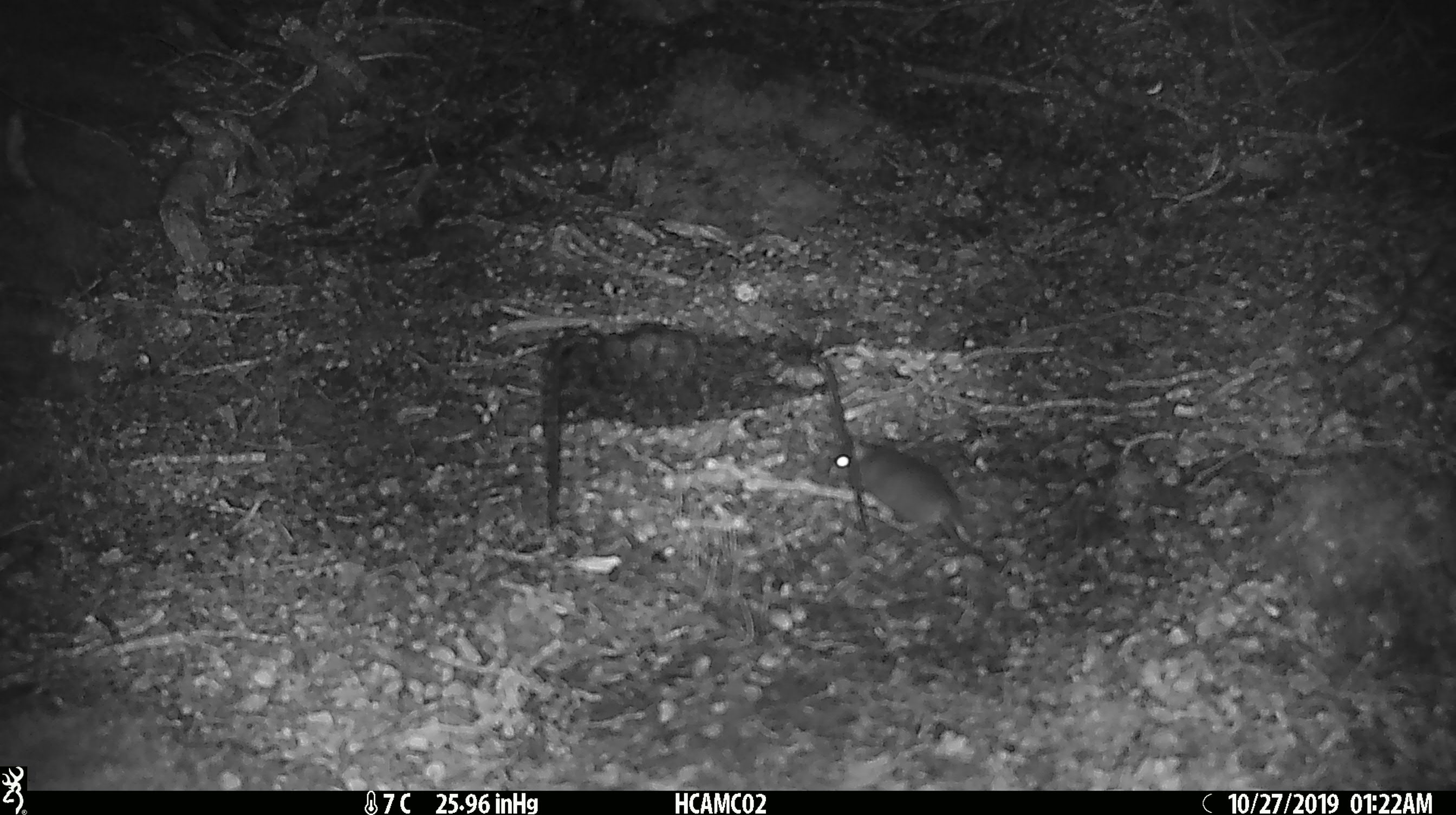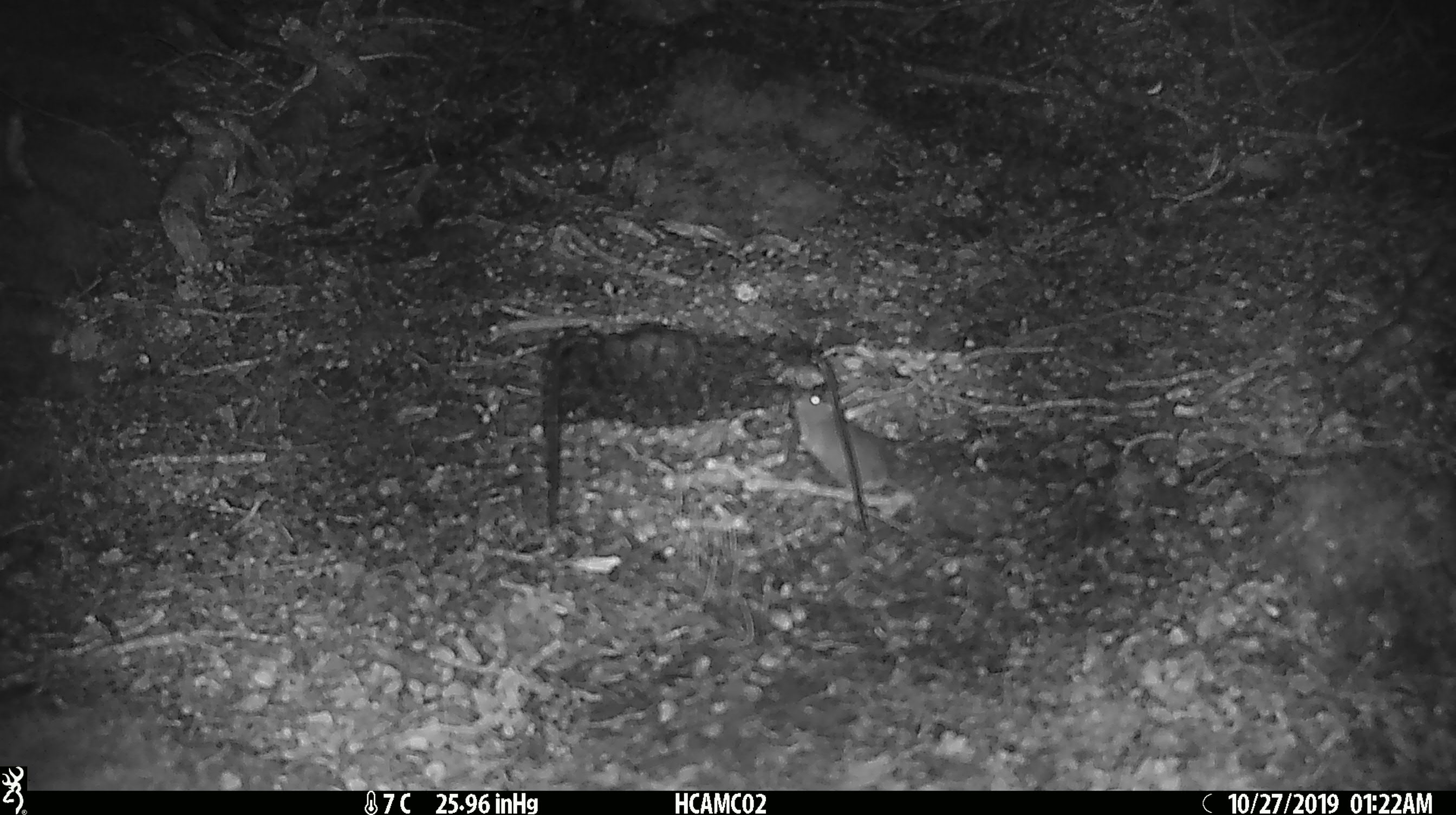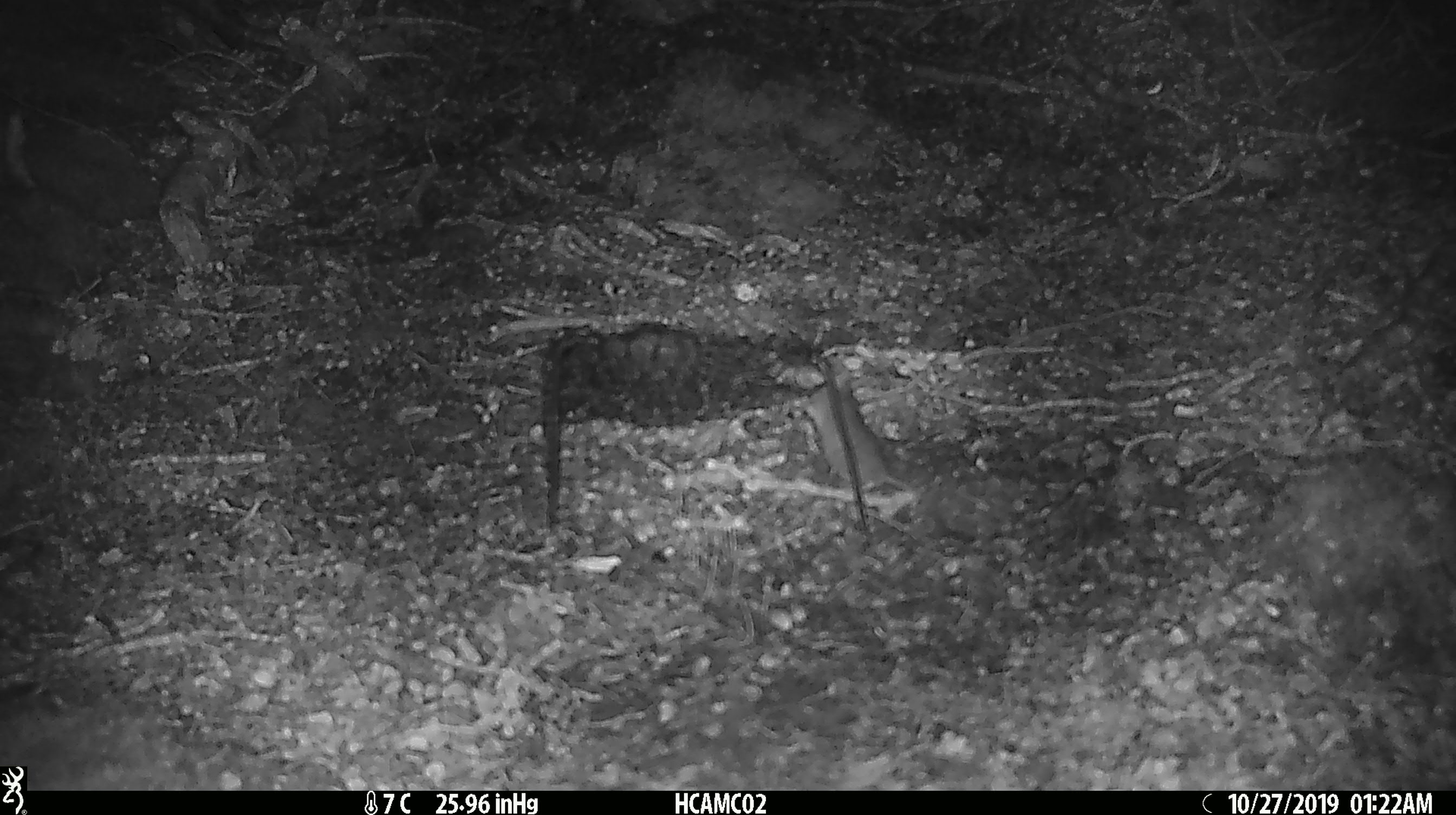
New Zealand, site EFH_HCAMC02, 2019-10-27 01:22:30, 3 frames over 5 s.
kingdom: Animalia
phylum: Chordata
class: Mammalia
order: Rodentia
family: Muridae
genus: Mus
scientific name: Mus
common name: mouse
Mouse (Mus).